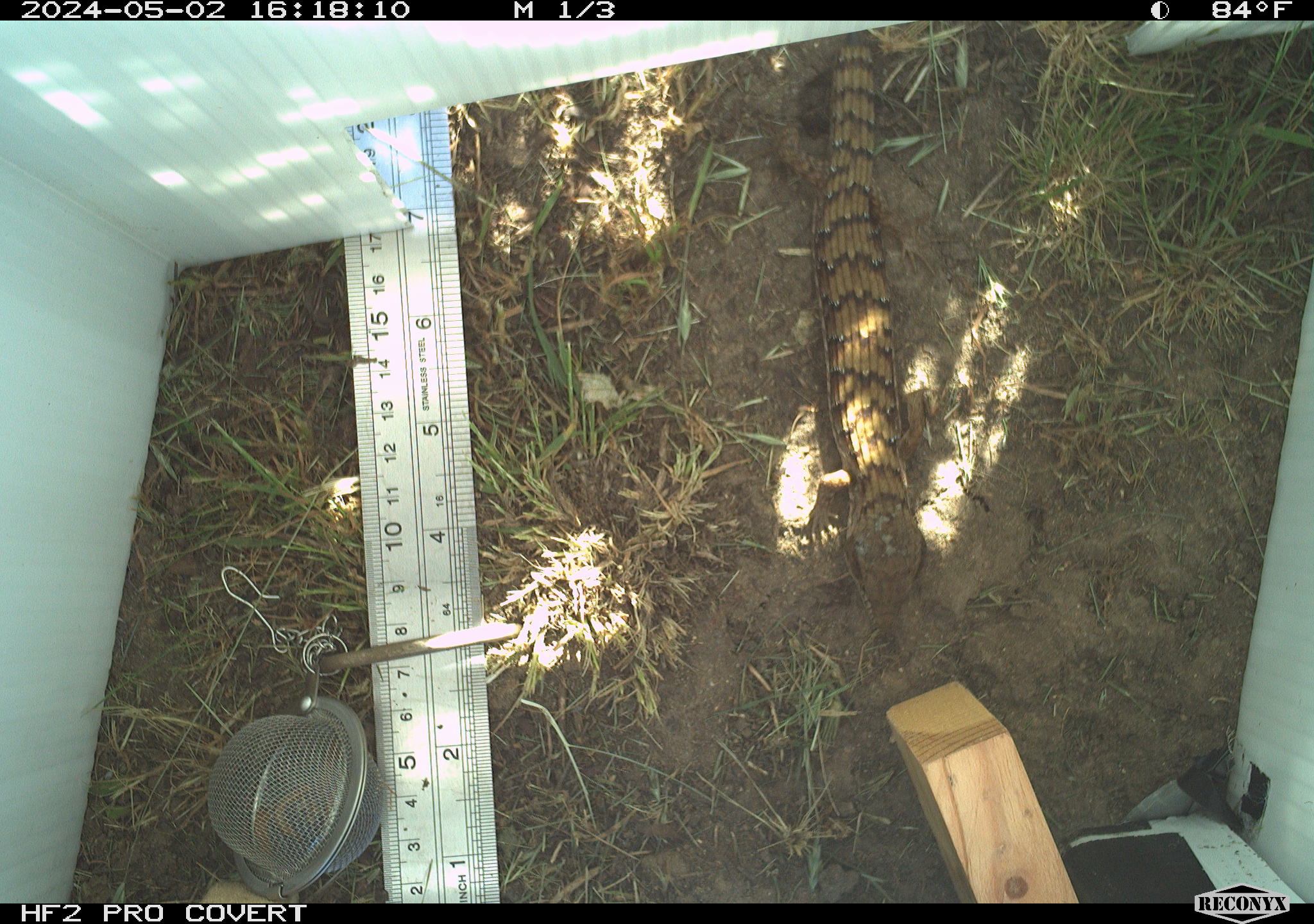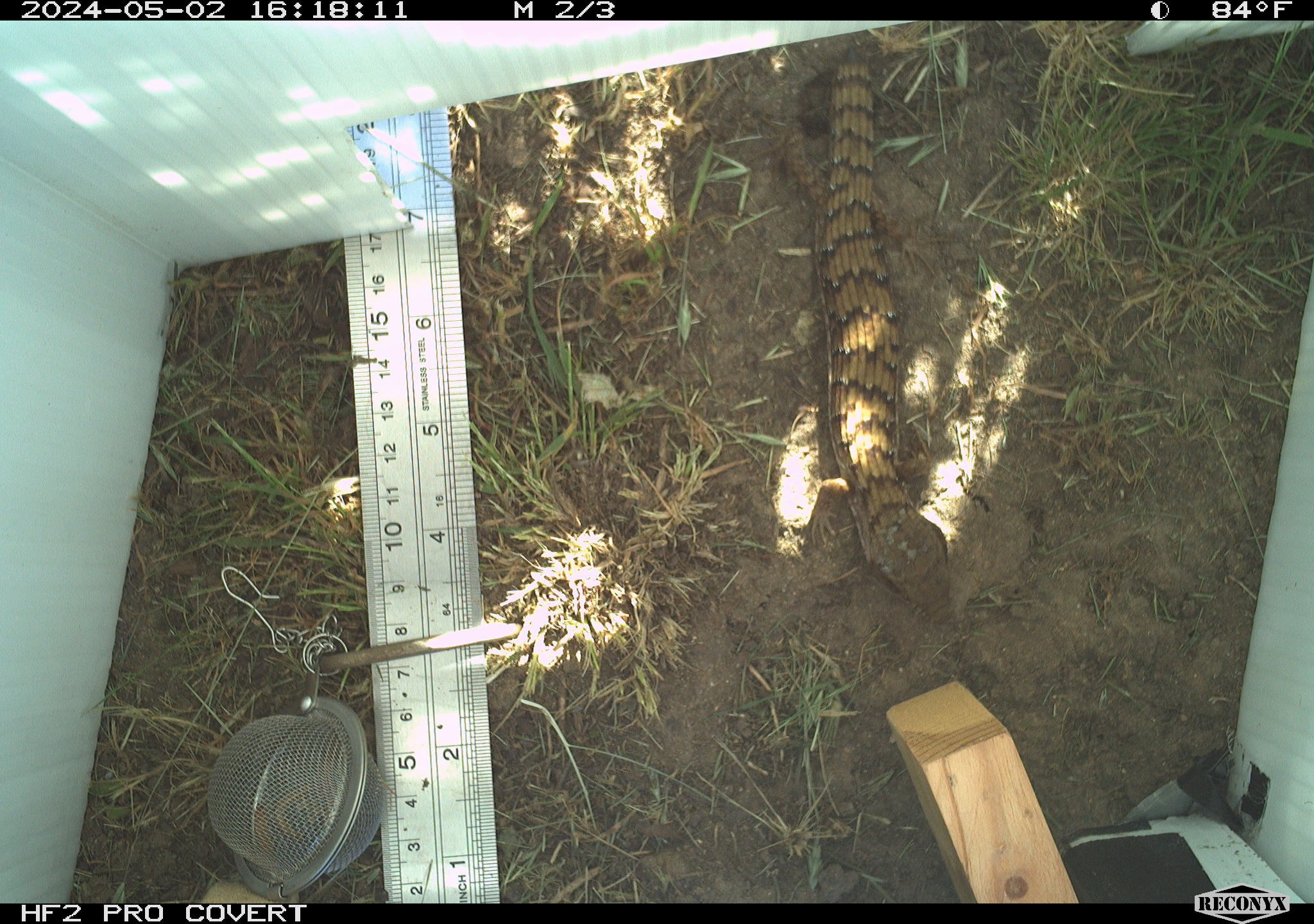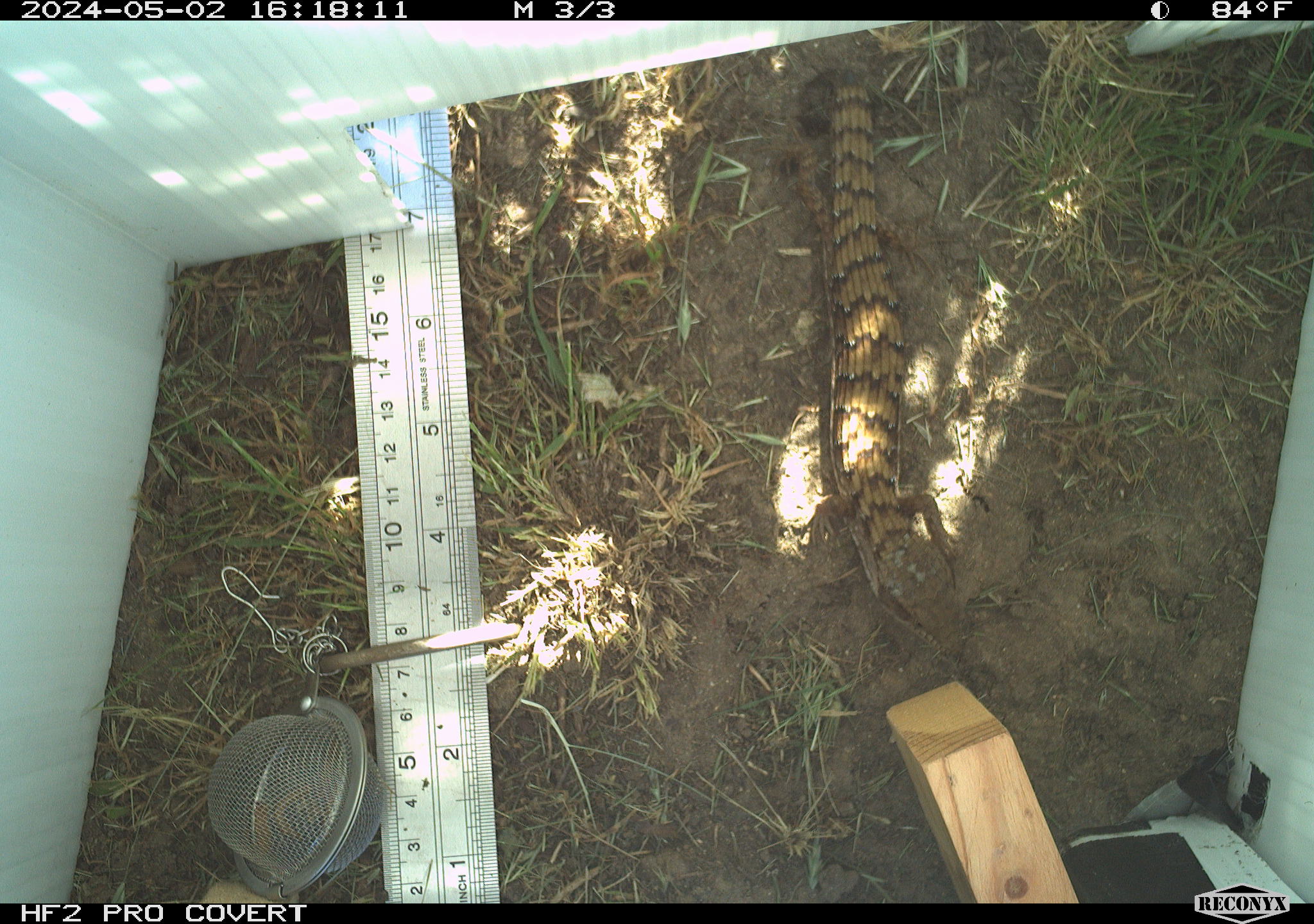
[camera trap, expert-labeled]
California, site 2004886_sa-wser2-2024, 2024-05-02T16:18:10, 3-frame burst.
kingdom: Animalia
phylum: Chordata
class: Reptilia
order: Squamata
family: Anguidae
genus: Elgaria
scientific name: Elgaria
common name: alligator lizards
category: elgaria species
Elgaria species (alligator lizards) (Elgaria).